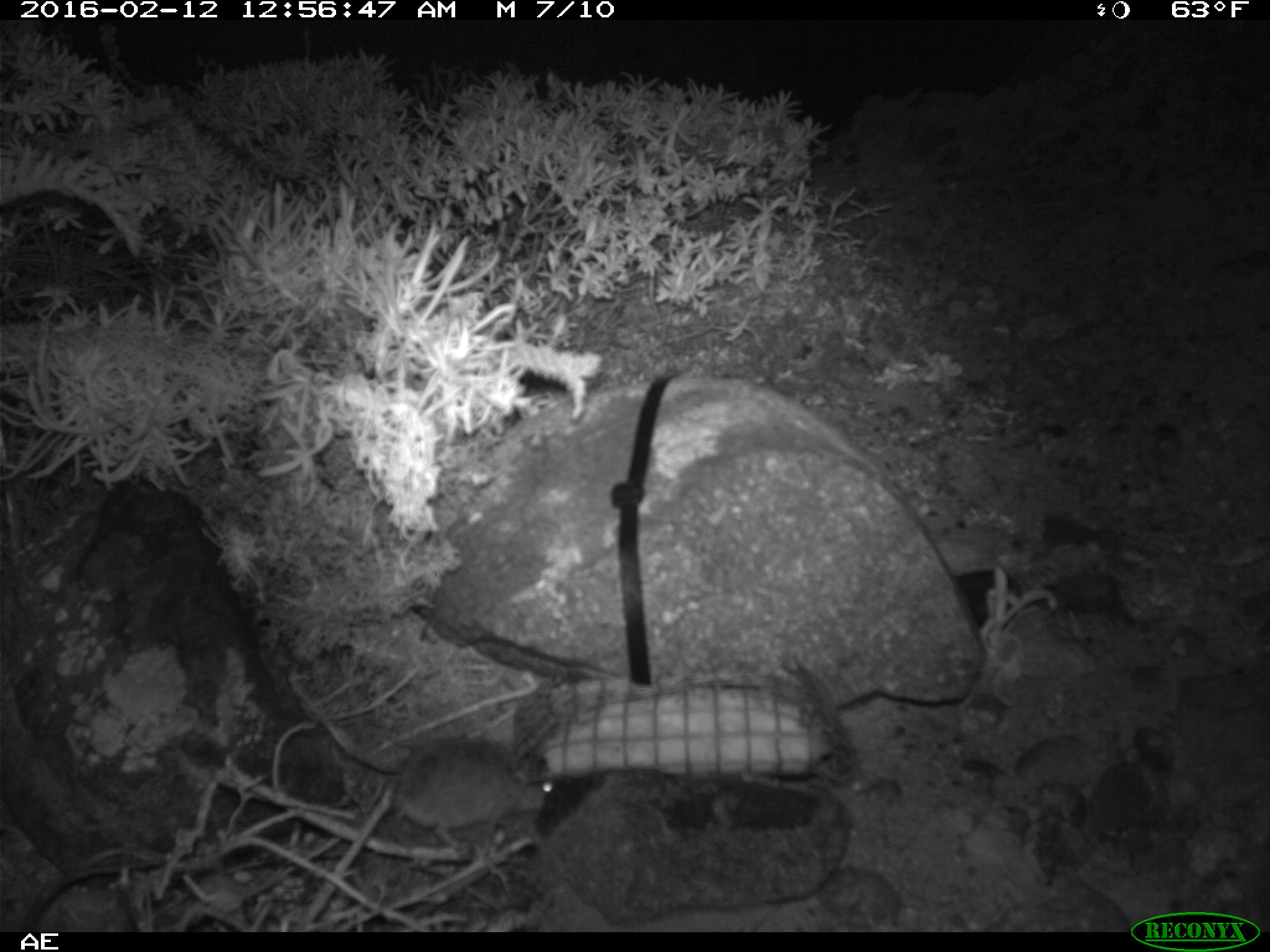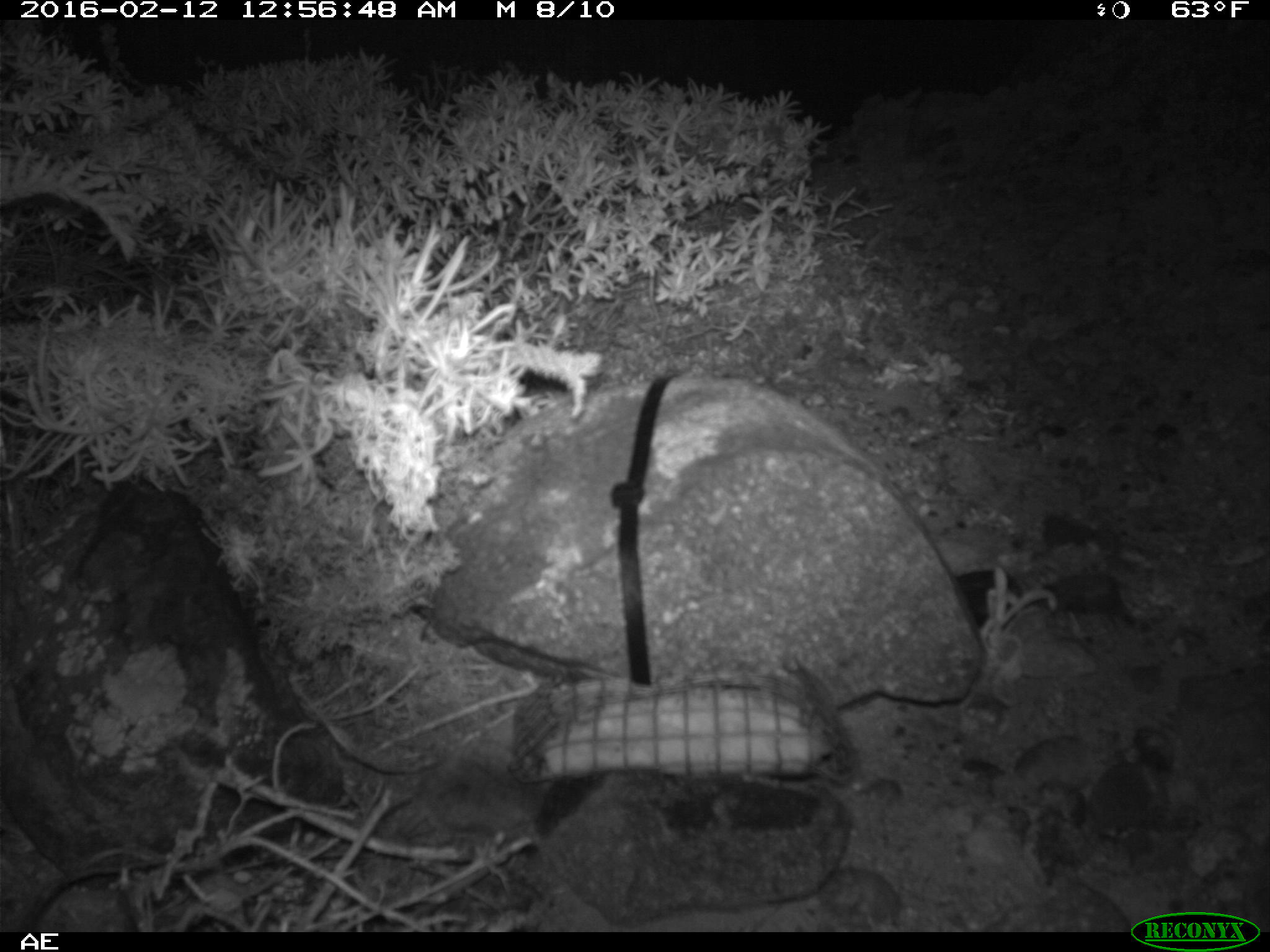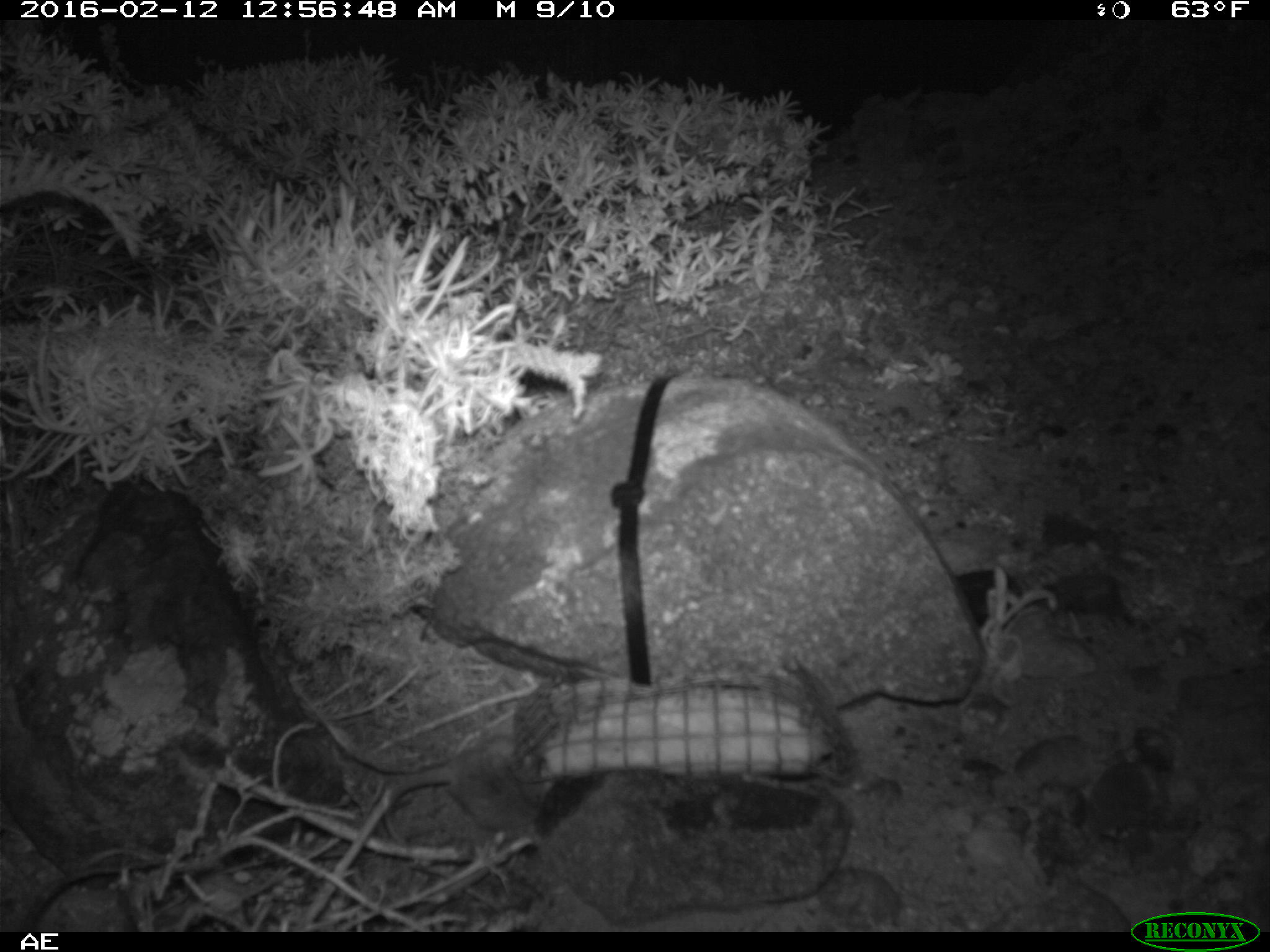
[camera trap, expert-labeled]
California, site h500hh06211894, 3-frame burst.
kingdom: Animalia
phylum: Chordata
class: Mammalia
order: Rodentia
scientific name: Rodentia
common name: rodent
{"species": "rodent (Rodentia)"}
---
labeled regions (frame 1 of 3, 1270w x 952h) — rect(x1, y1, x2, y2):
rodent: rect(386, 738, 552, 848)